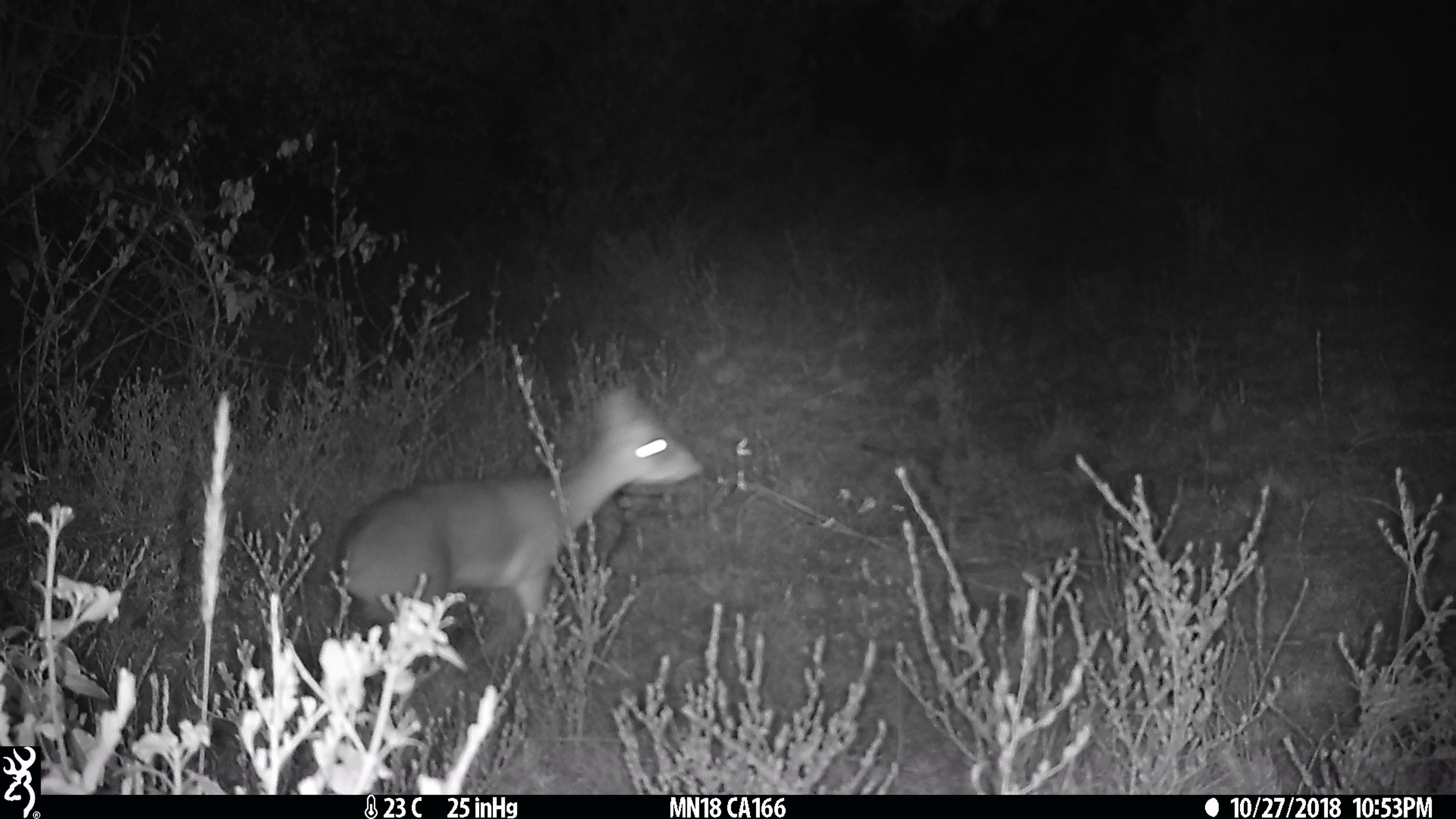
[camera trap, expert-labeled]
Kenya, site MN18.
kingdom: Animalia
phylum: Chordata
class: Mammalia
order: Artiodactyla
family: Bovidae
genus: Madoqua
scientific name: Madoqua kirkii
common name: kirk's dik-dik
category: dikdik